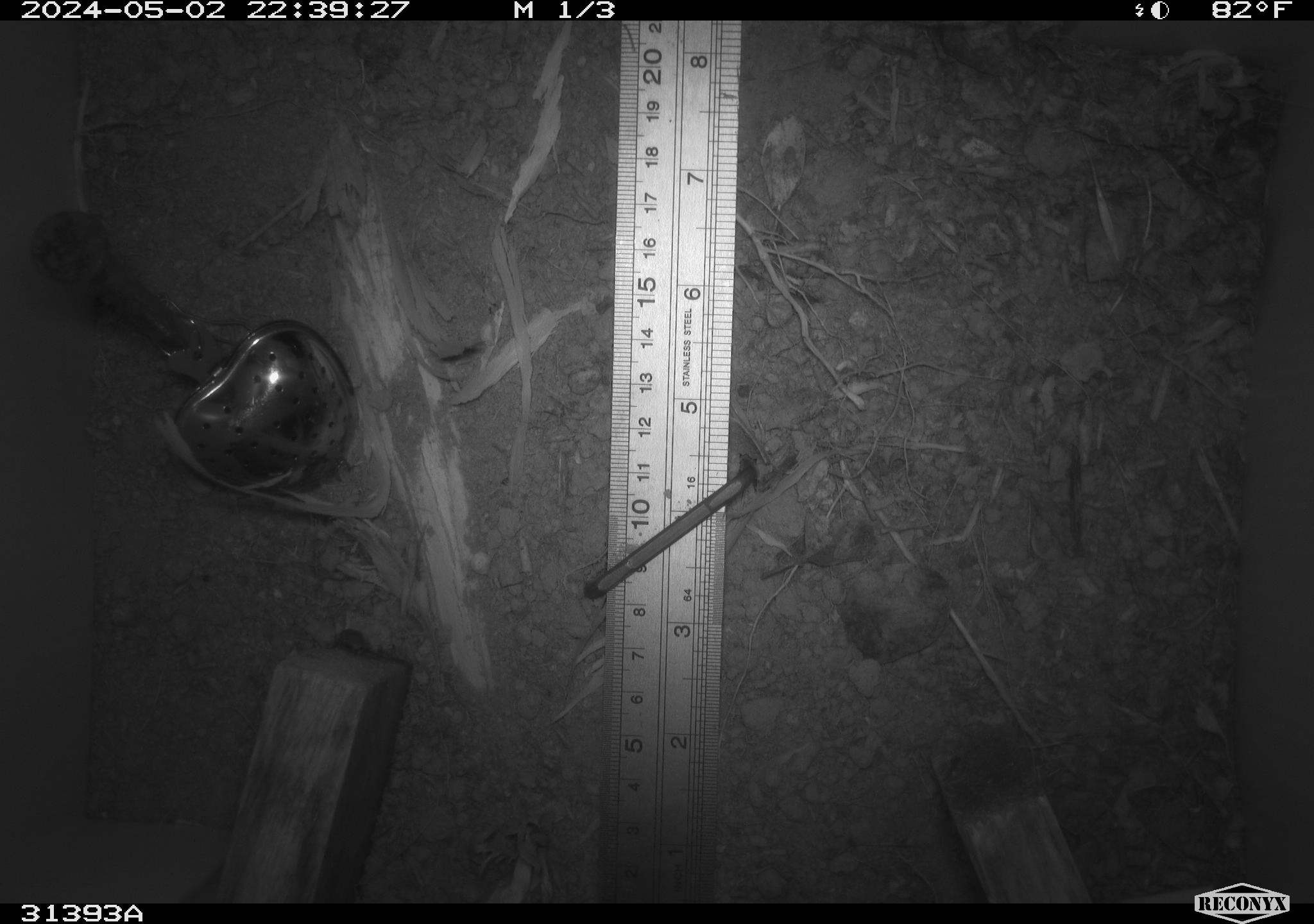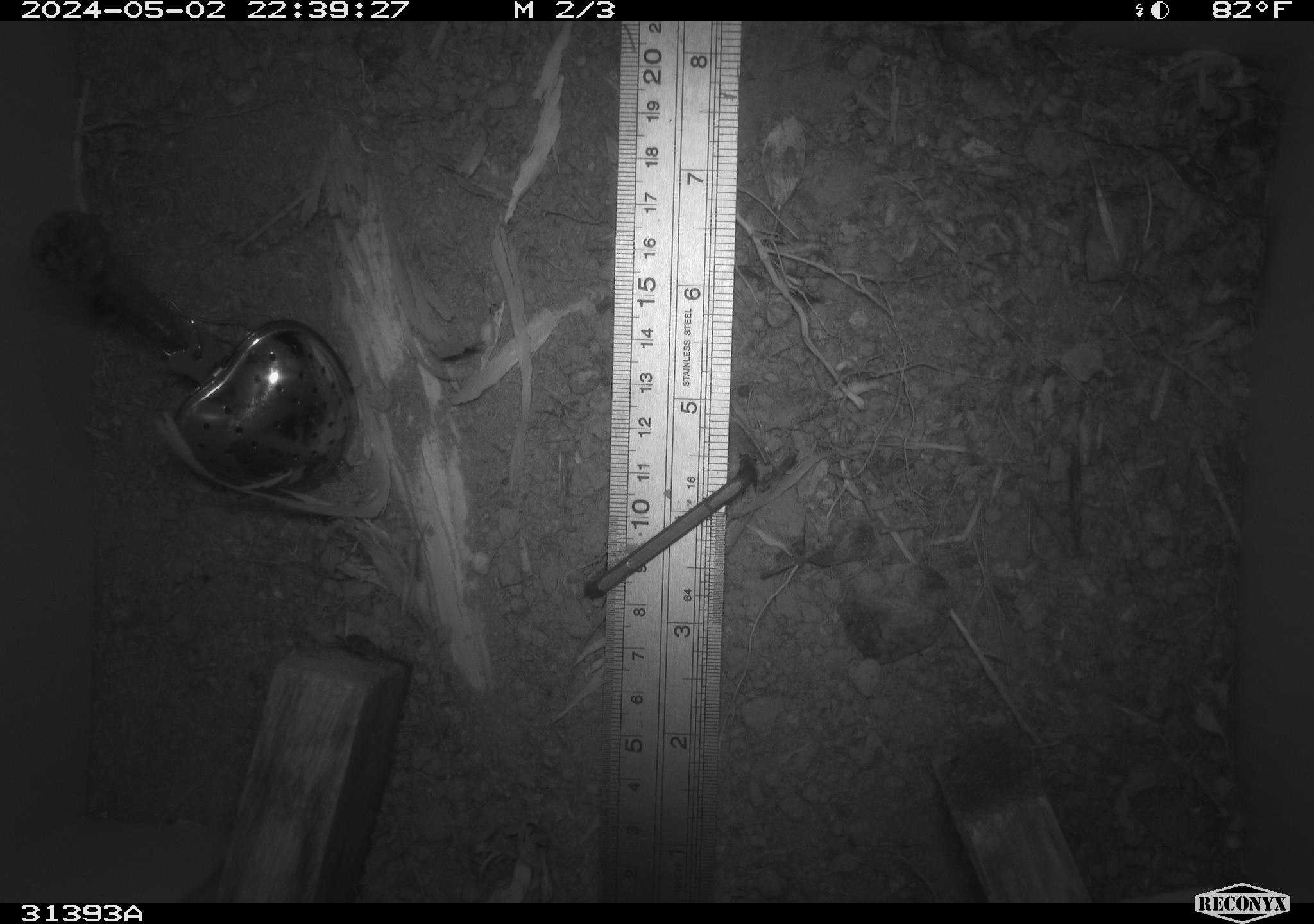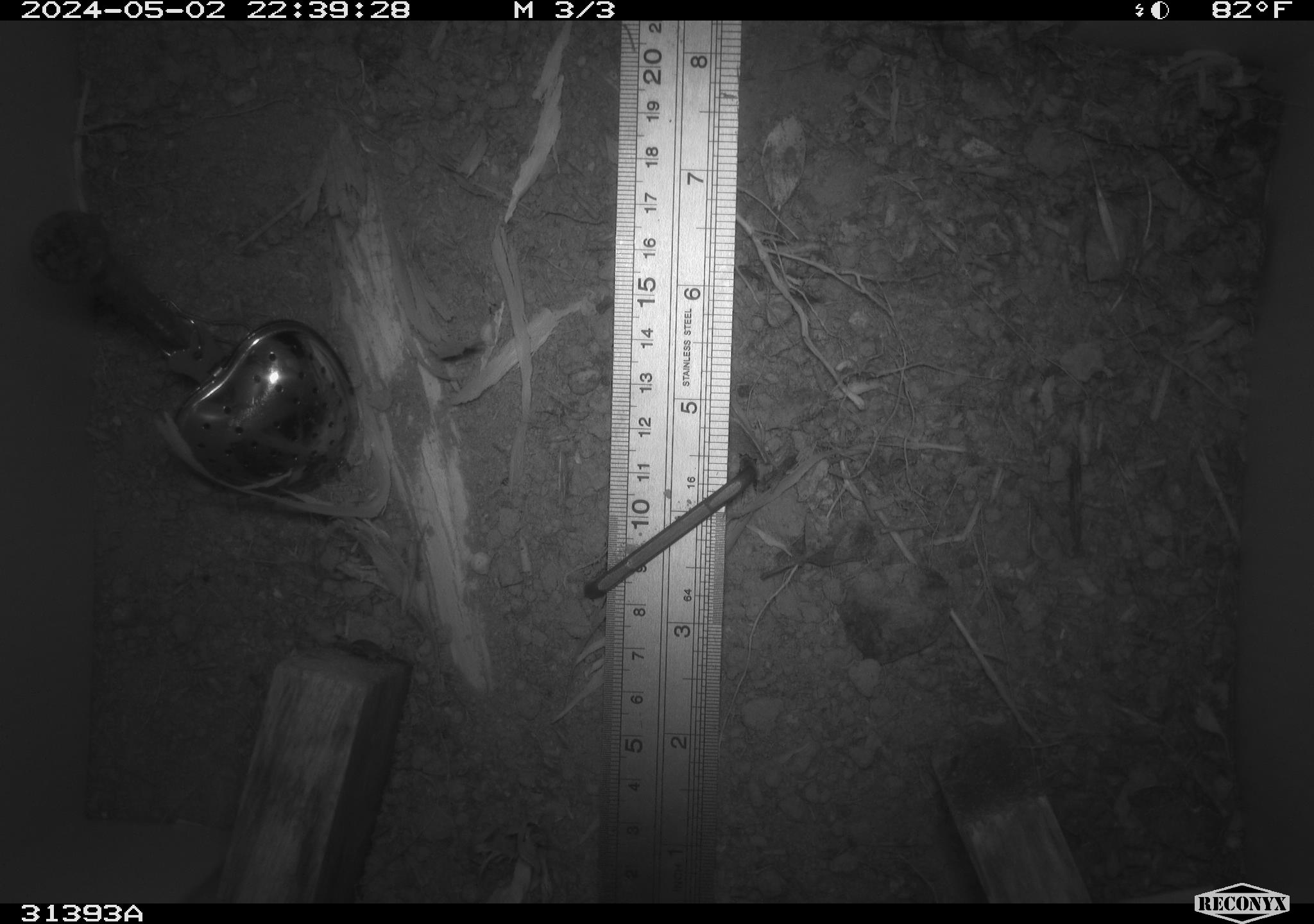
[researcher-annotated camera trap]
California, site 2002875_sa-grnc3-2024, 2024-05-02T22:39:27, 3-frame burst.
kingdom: Animalia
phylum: Arthropoda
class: Insecta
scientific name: Insecta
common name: insect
Insect (Insecta).